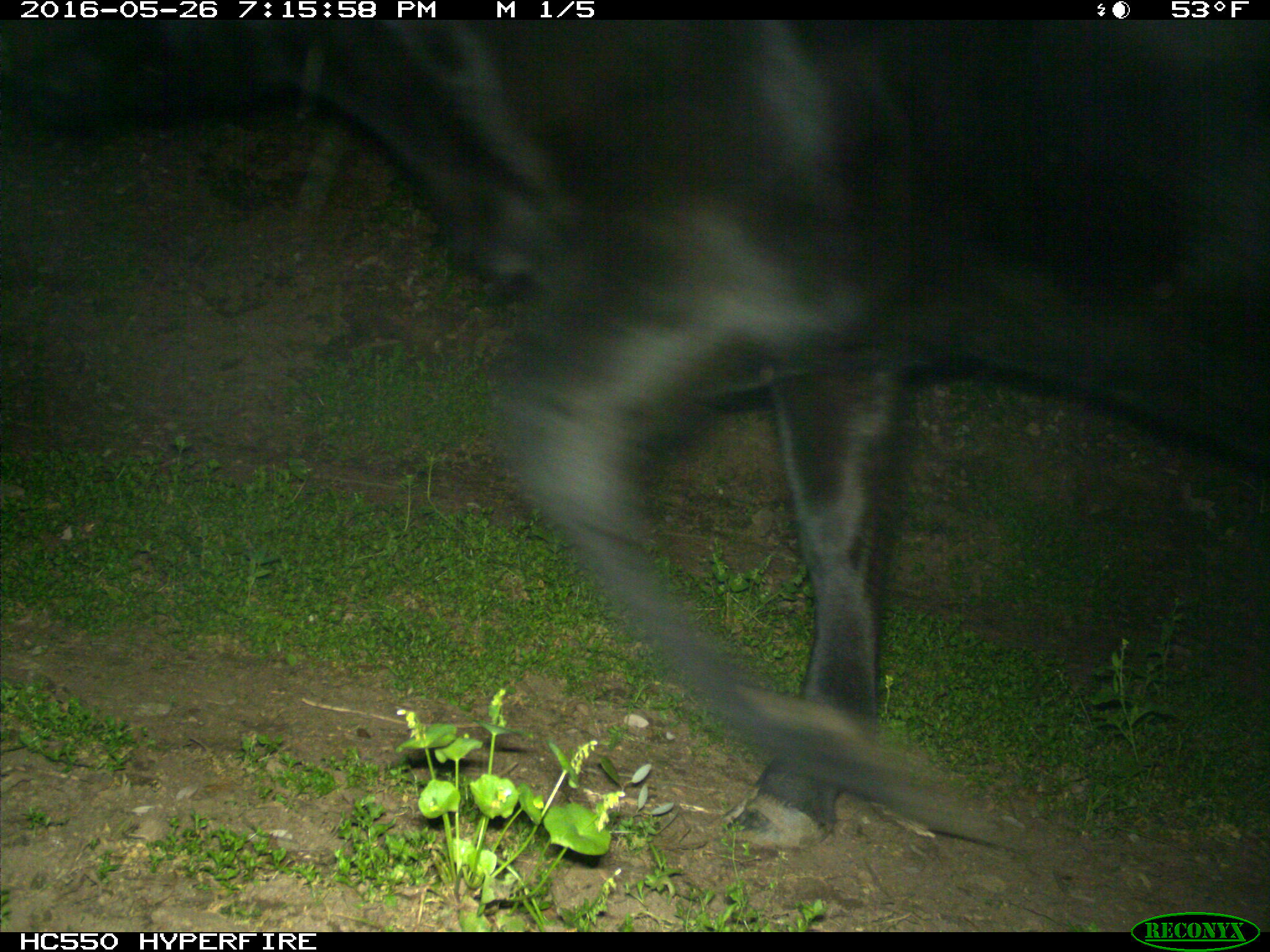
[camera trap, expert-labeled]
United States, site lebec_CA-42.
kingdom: Animalia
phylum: Chordata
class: Mammalia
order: Artiodactyla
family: Bovidae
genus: Bos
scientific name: Bos taurus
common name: domestic cow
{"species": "Bos taurus (domestic cow)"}